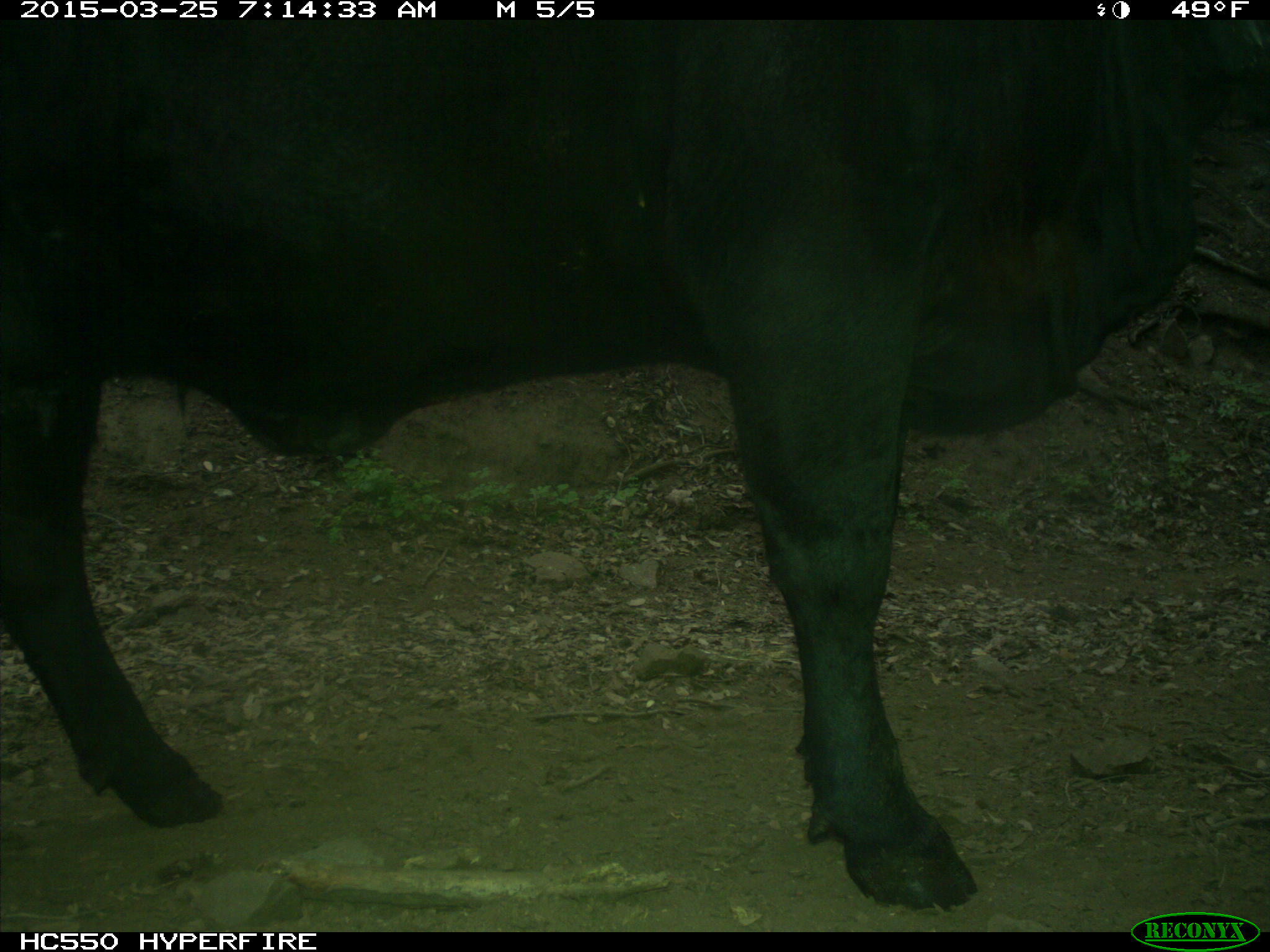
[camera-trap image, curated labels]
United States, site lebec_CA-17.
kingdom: Animalia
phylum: Chordata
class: Mammalia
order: Artiodactyla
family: Bovidae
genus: Bos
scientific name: Bos taurus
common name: domestic cow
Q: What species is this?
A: Bos taurus (domestic cow).